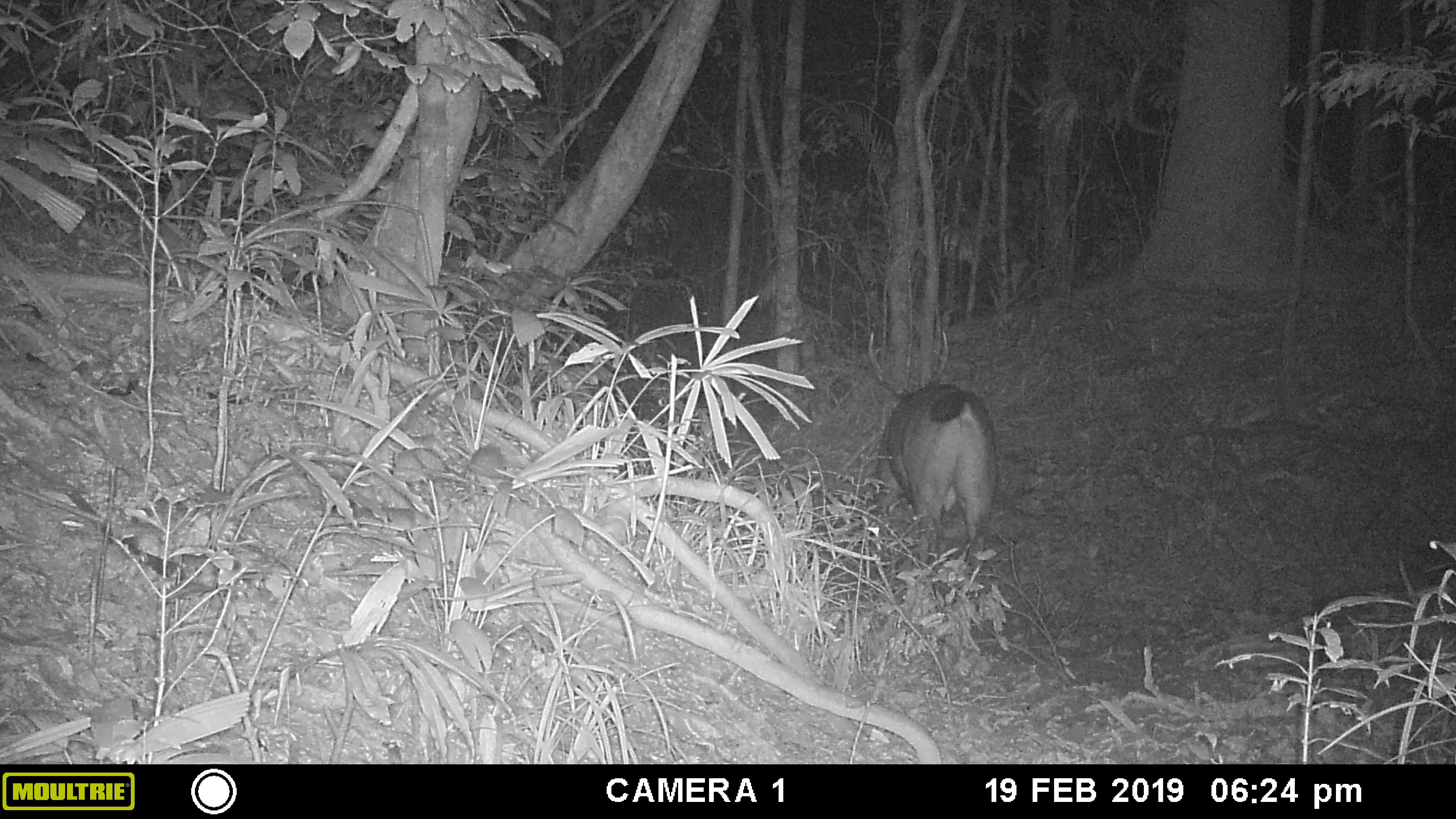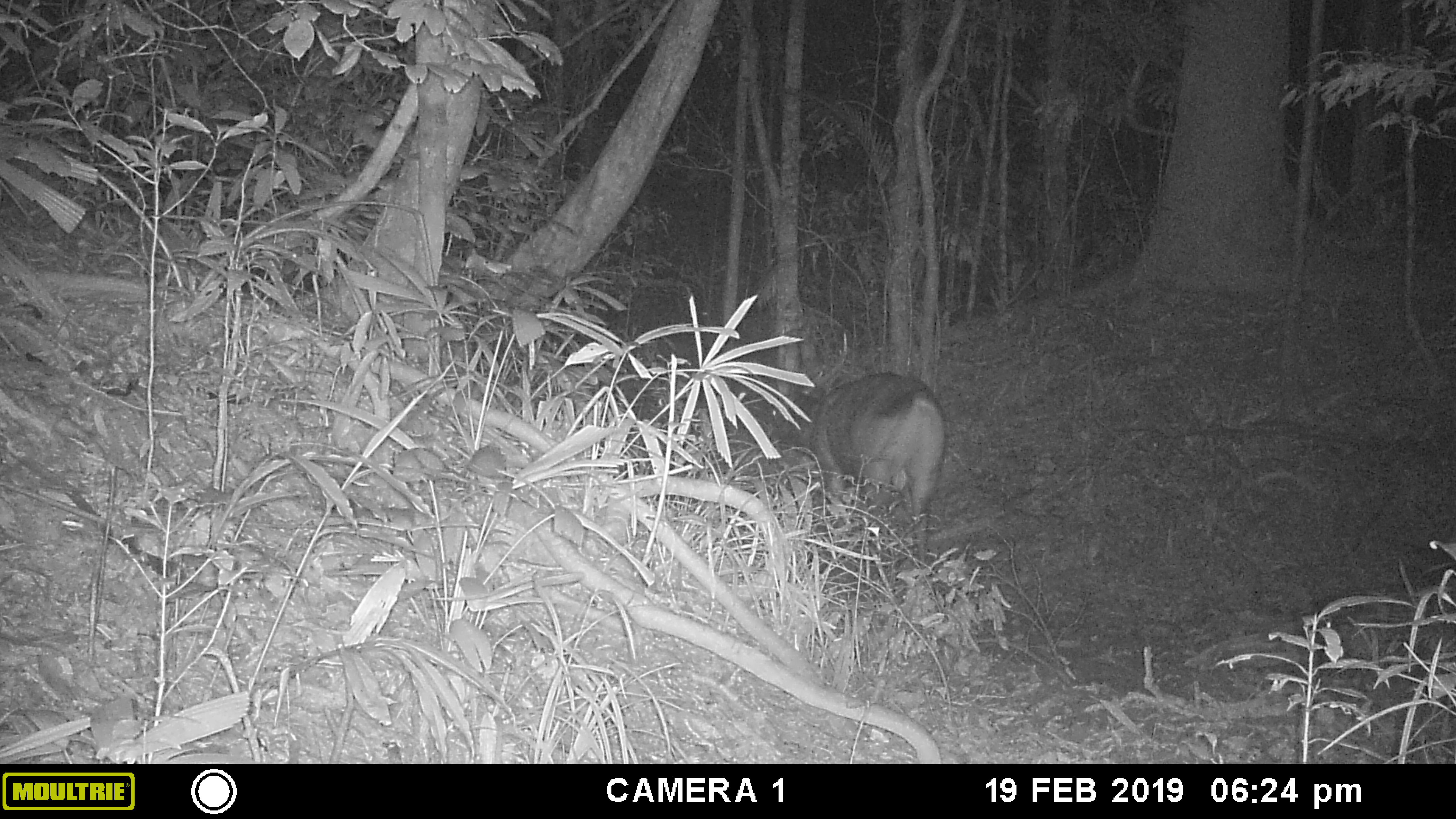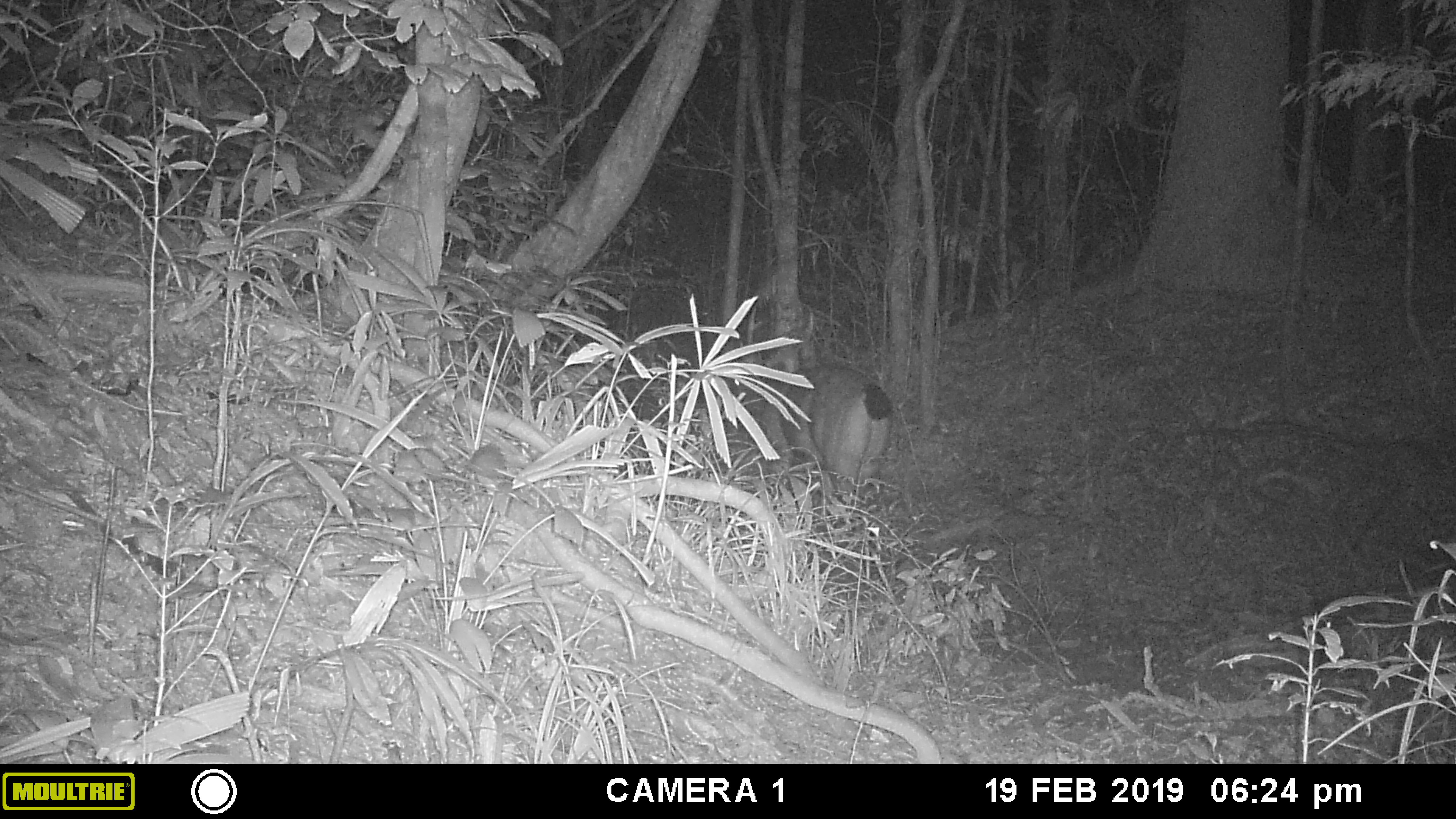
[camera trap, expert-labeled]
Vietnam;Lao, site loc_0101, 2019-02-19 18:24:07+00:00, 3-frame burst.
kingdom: Animalia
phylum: Chordata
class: Mammalia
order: Artiodactyla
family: Cervidae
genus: Rusa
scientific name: Rusa unicolor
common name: sambar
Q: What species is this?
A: Sambar (Rusa unicolor).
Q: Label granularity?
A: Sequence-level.